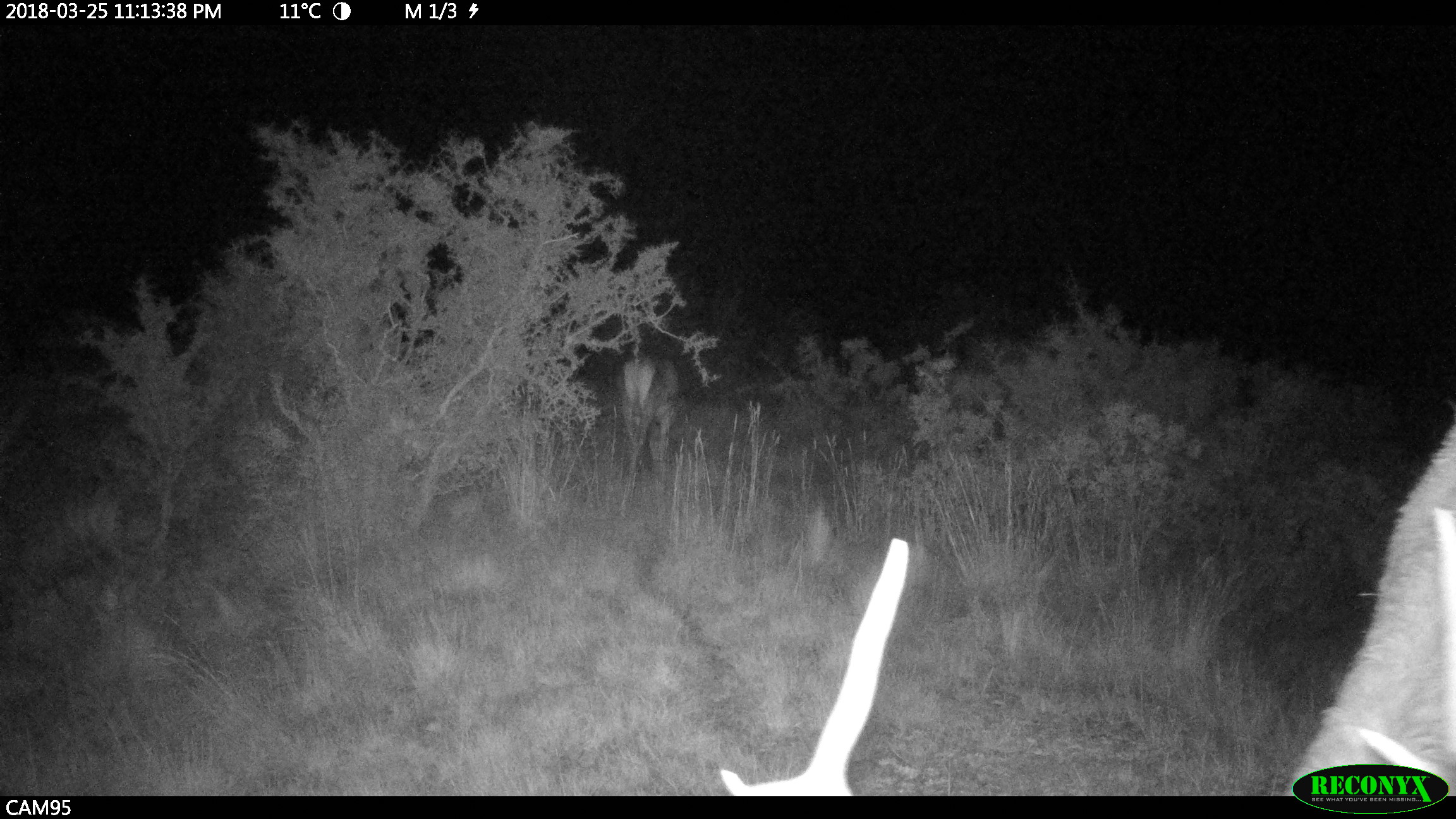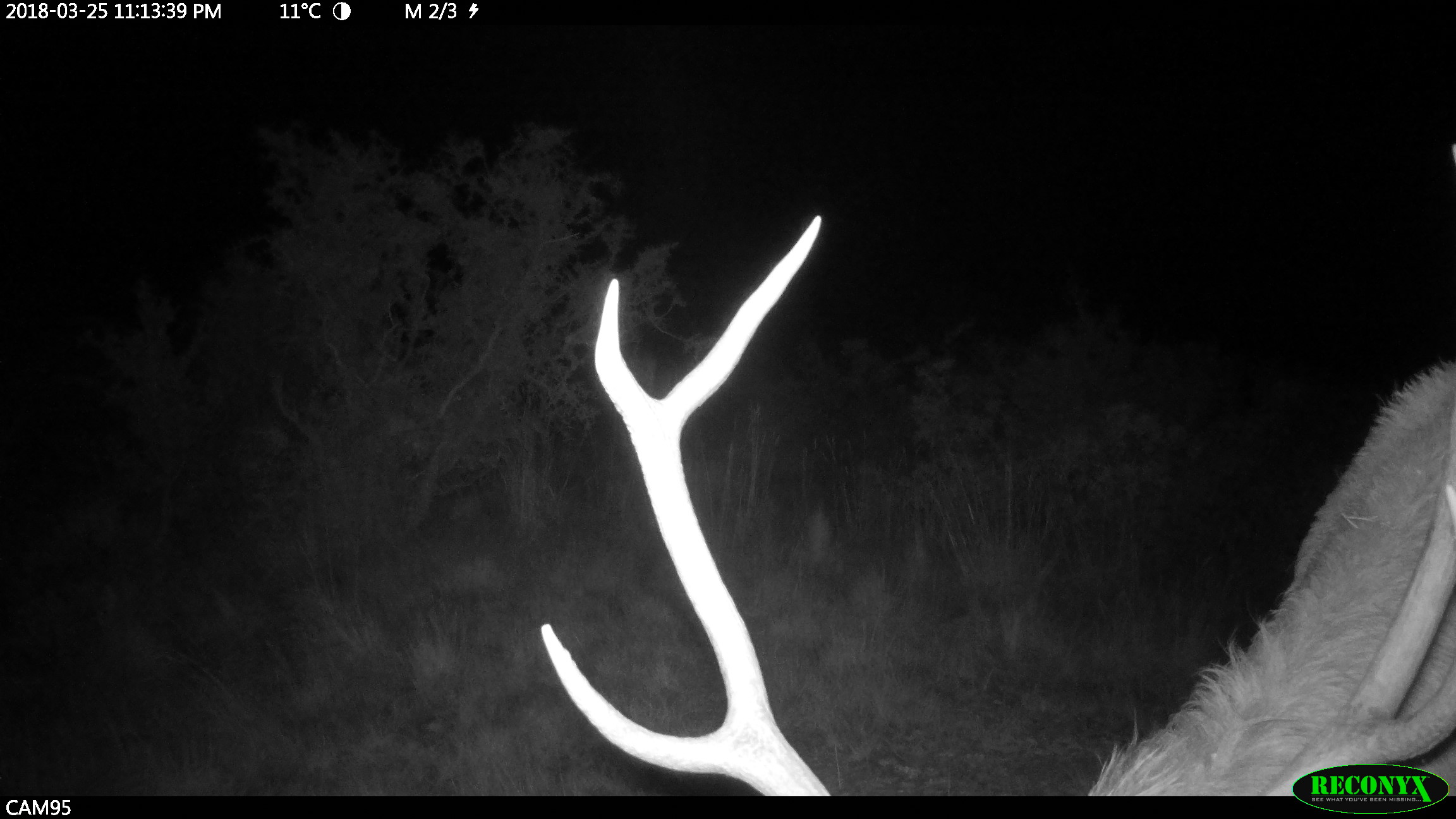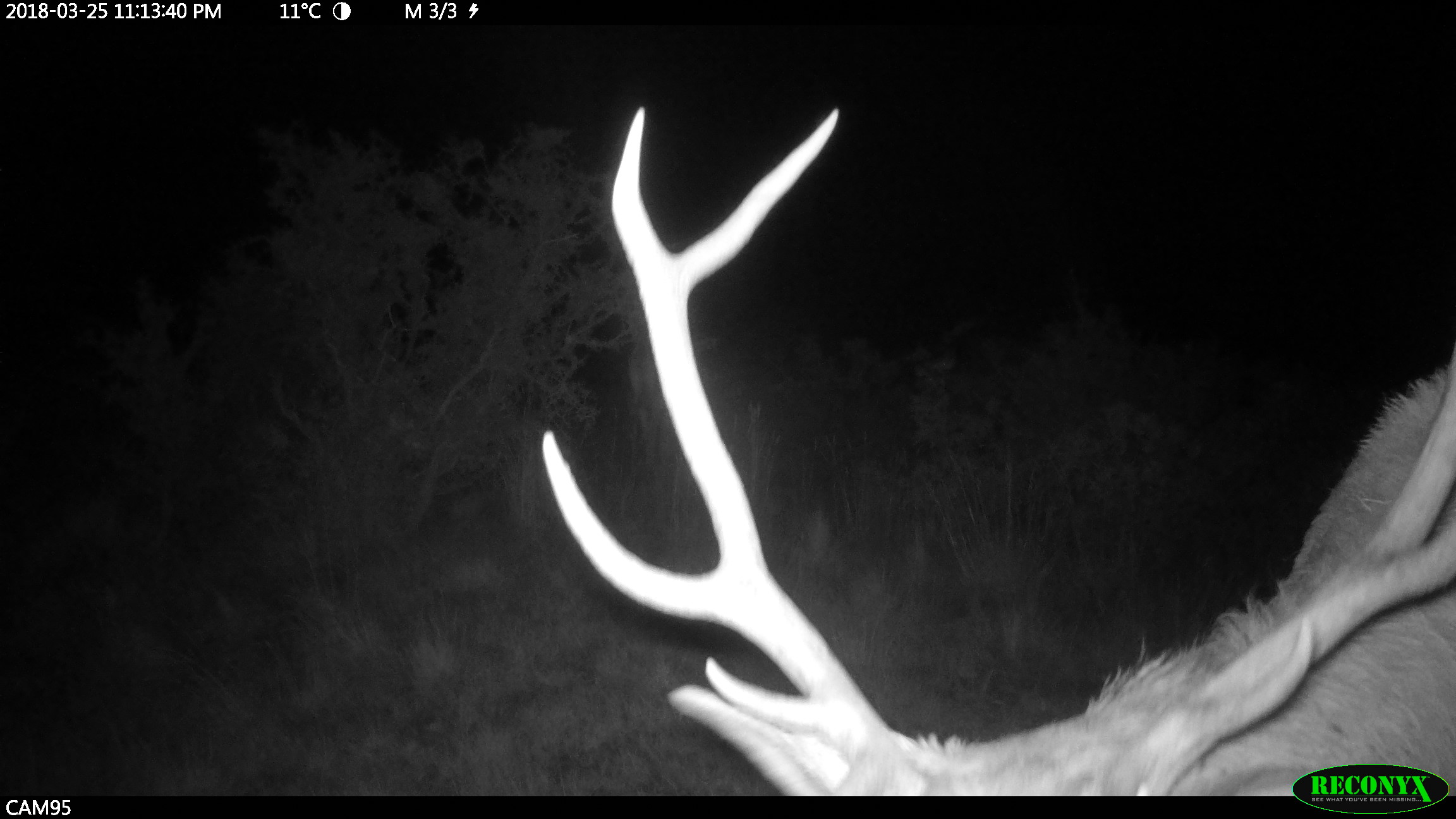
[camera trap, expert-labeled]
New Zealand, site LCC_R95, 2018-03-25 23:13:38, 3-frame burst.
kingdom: Animalia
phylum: Chordata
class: Mammalia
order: Artiodactyla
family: Cervidae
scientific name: Cervidae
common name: deer